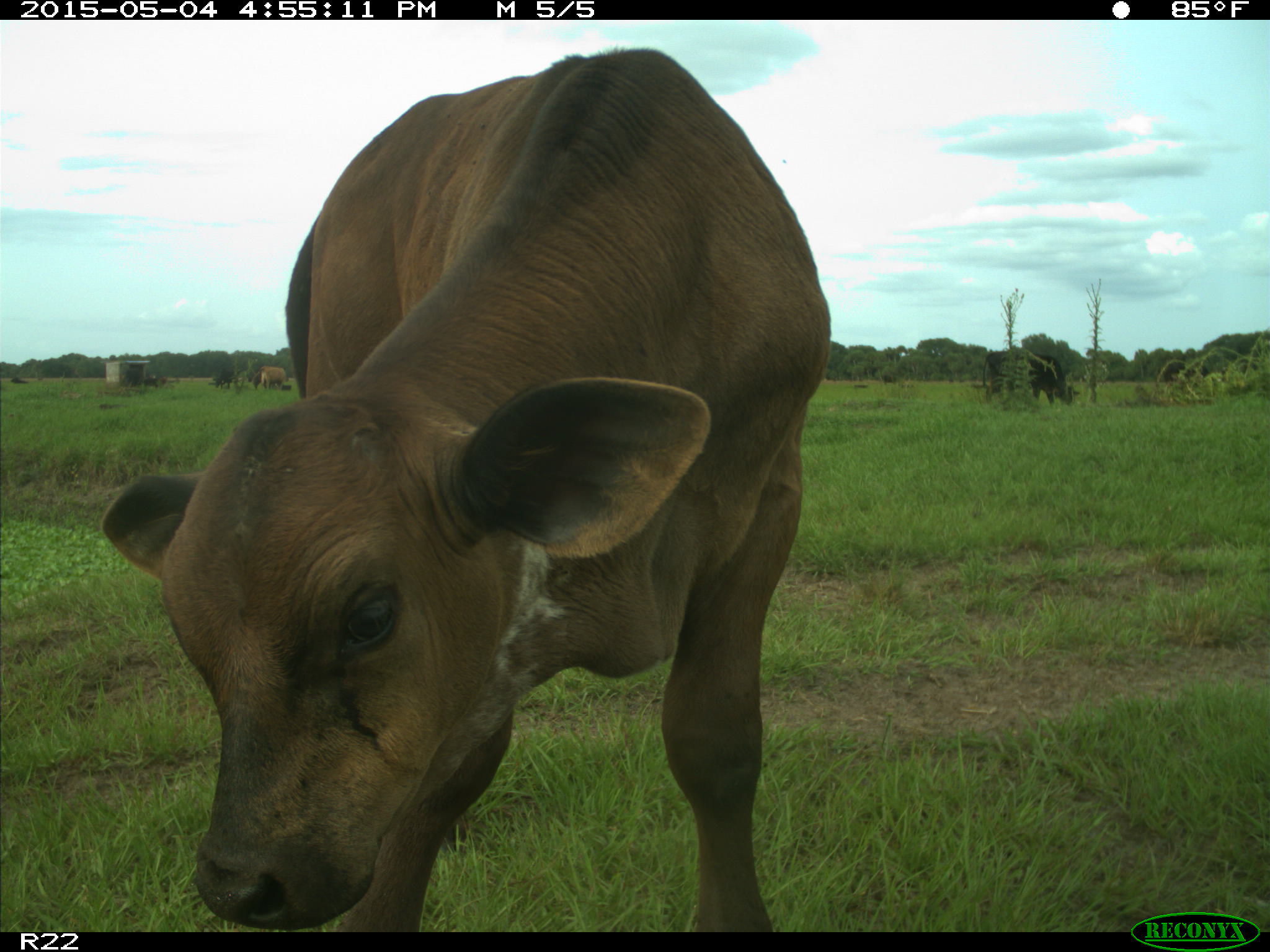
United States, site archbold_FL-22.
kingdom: Animalia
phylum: Chordata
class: Mammalia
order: Artiodactyla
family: Bovidae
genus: Bos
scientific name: Bos taurus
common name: domestic cow